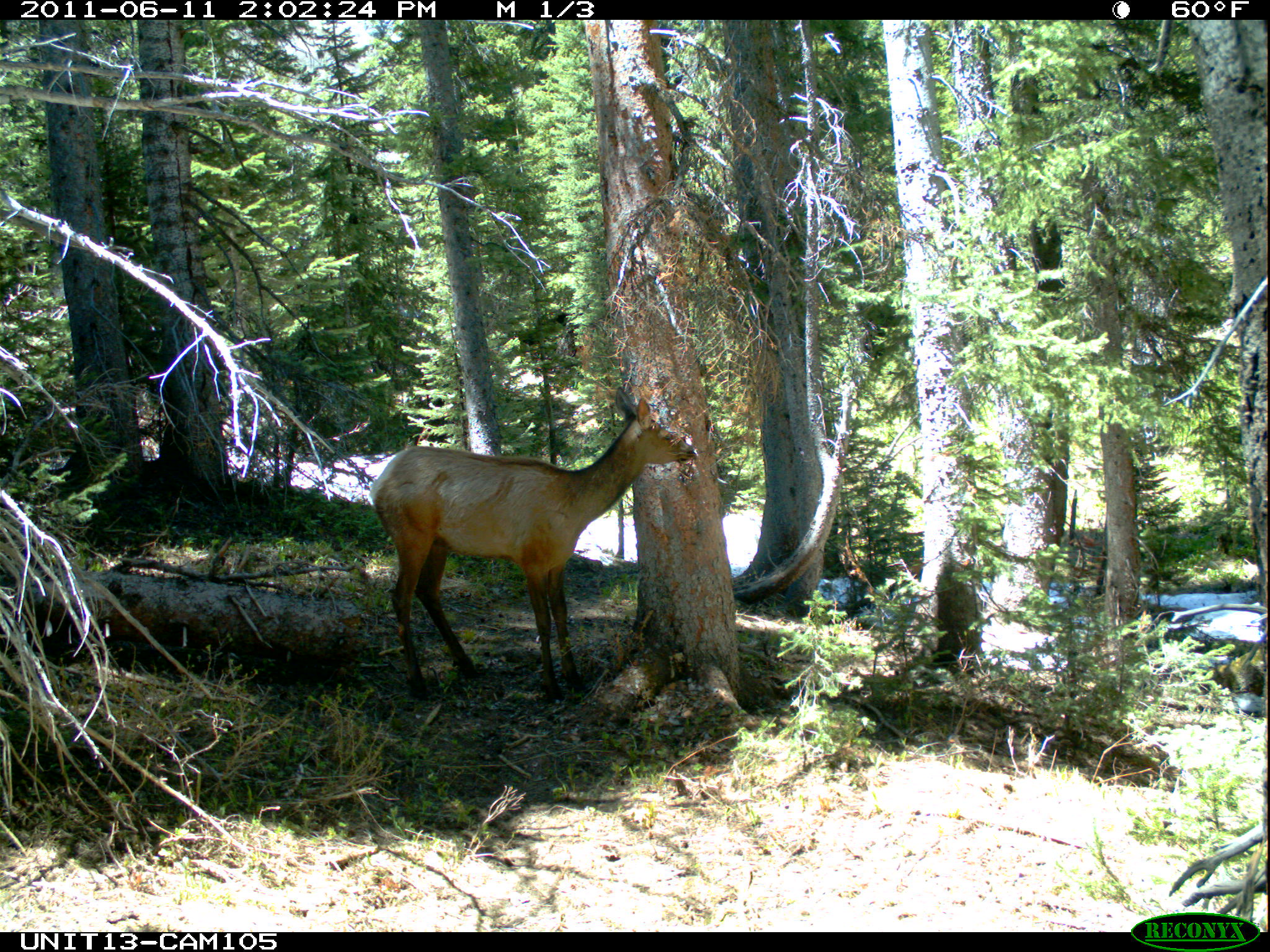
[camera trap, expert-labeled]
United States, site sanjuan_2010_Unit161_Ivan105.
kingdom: Animalia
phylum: Chordata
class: Mammalia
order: Artiodactyla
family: Cervidae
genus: Cervus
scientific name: Cervus elaphus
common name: red deer